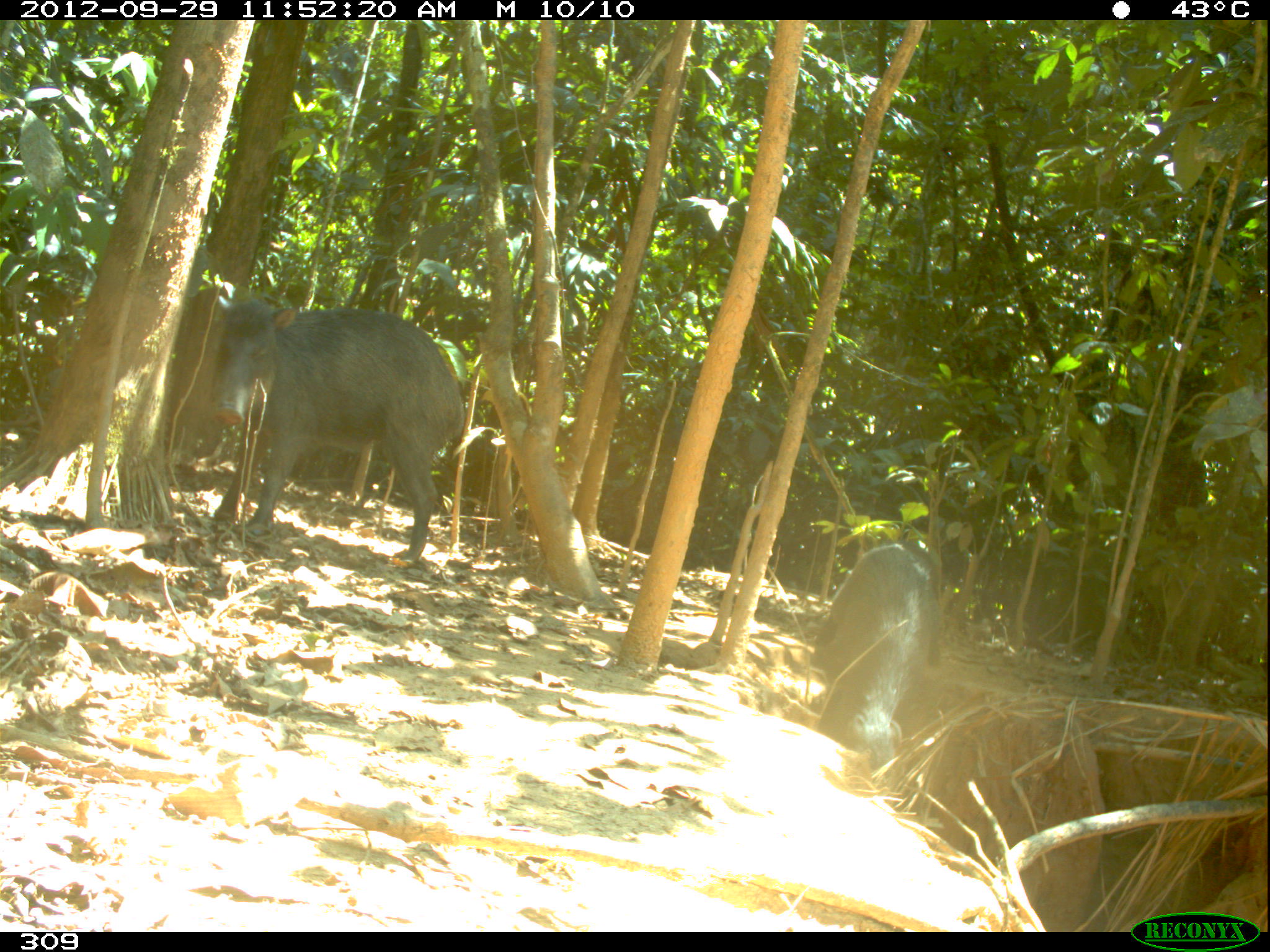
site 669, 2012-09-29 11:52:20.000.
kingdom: Animalia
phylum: Chordata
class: Mammalia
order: Artiodactyla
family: Tayassuidae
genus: Tayassu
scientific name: Tayassu pecari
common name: white-lipped peccary